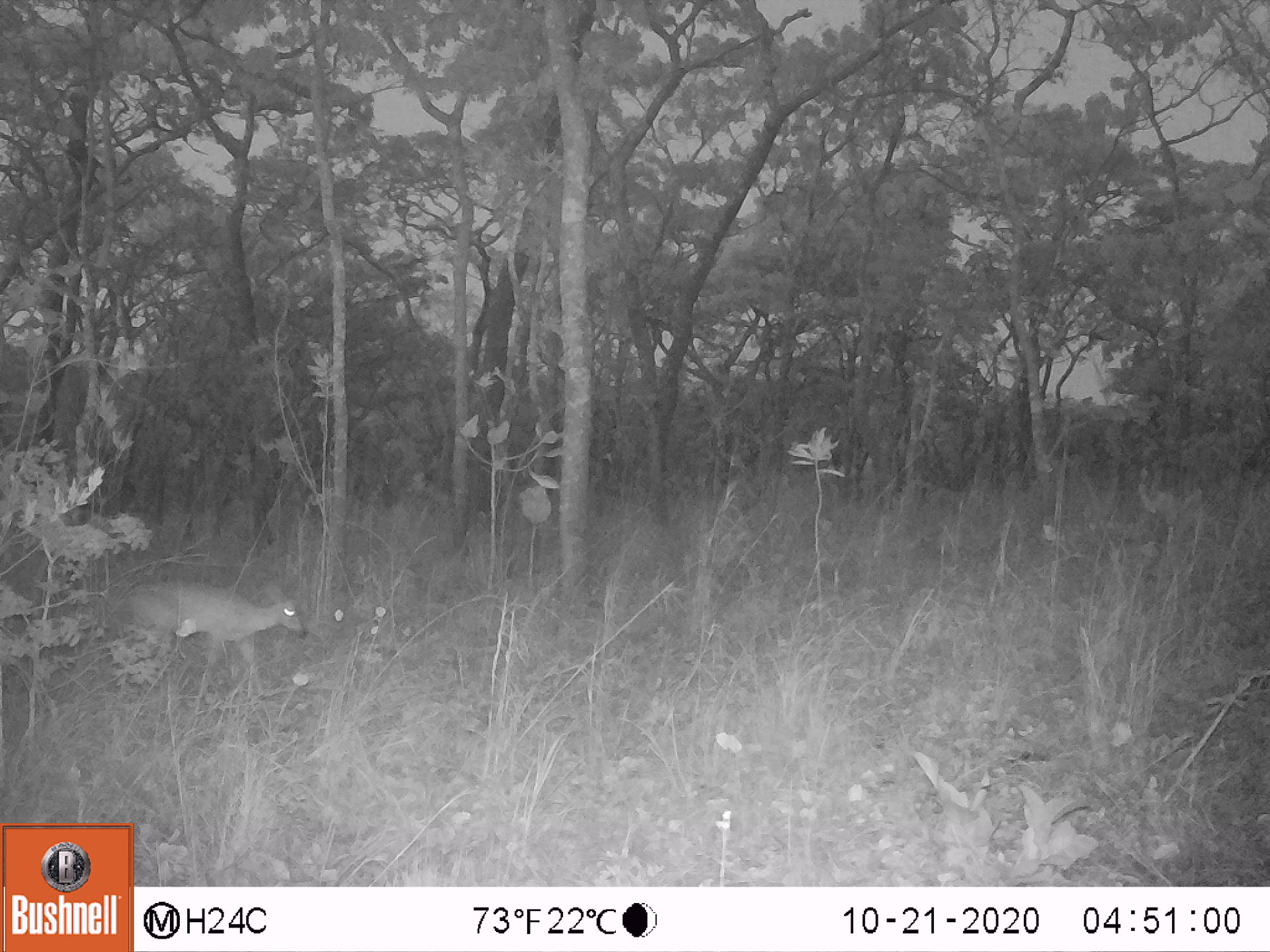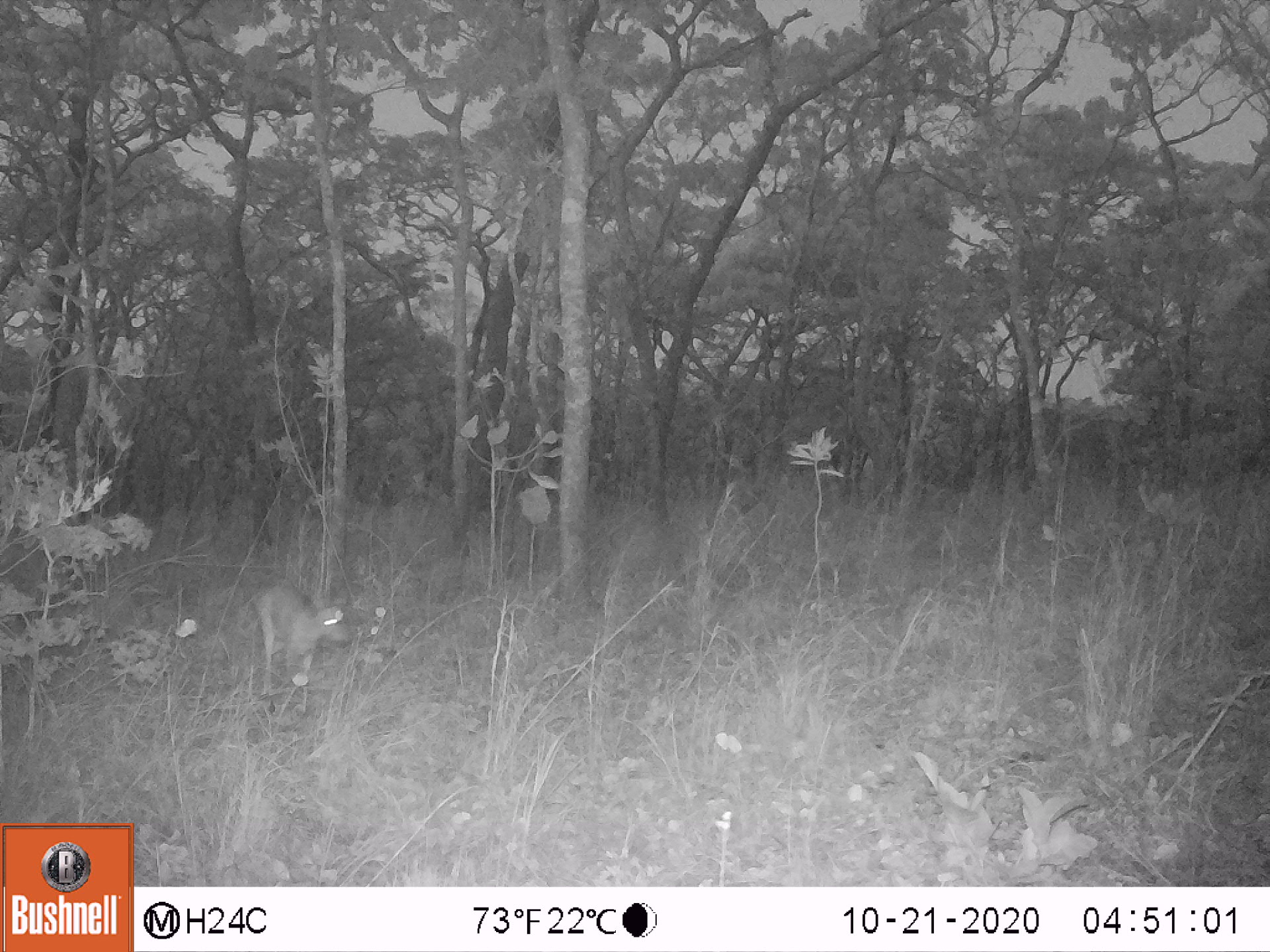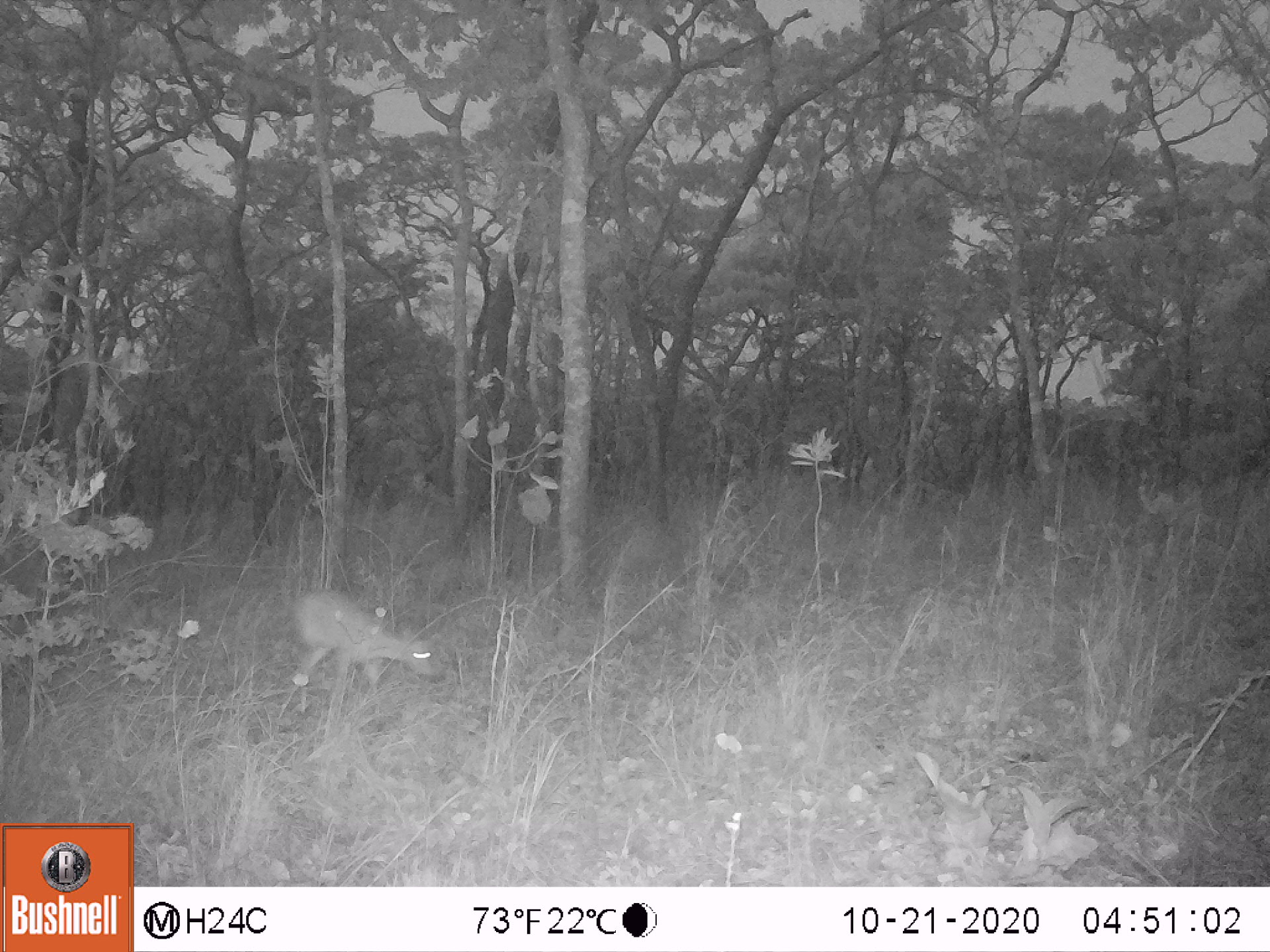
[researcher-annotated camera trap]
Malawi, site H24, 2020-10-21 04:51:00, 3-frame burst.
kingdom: Animalia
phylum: Chordata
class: Mammalia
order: Artiodactyla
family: Bovidae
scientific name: Antilopinae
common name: small antelope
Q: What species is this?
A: Small antelope (Antilopinae).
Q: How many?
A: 1.